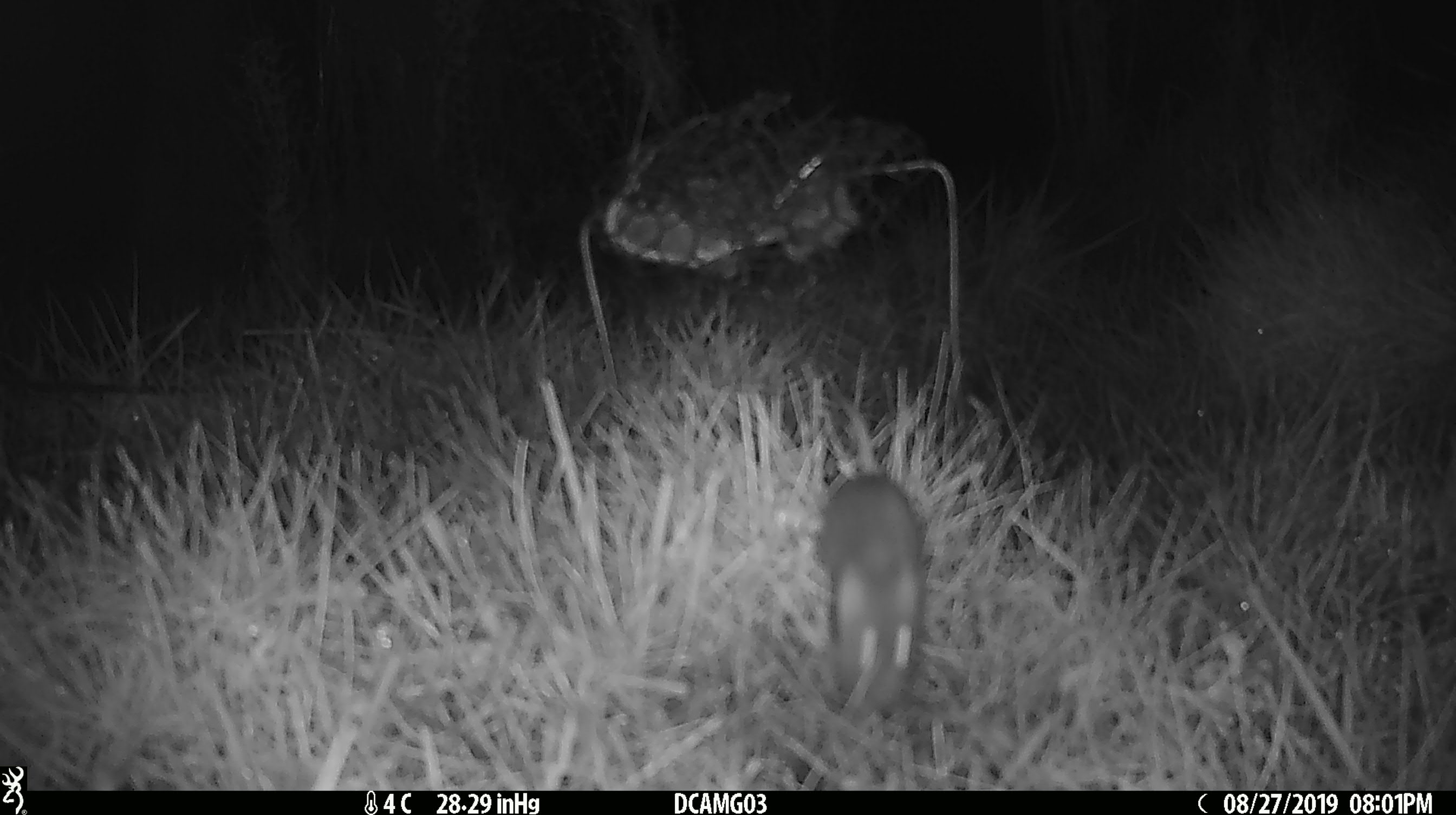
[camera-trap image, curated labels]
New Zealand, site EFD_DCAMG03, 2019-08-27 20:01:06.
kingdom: Animalia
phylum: Chordata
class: Mammalia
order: Rodentia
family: Muridae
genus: Mus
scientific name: Mus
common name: mouse